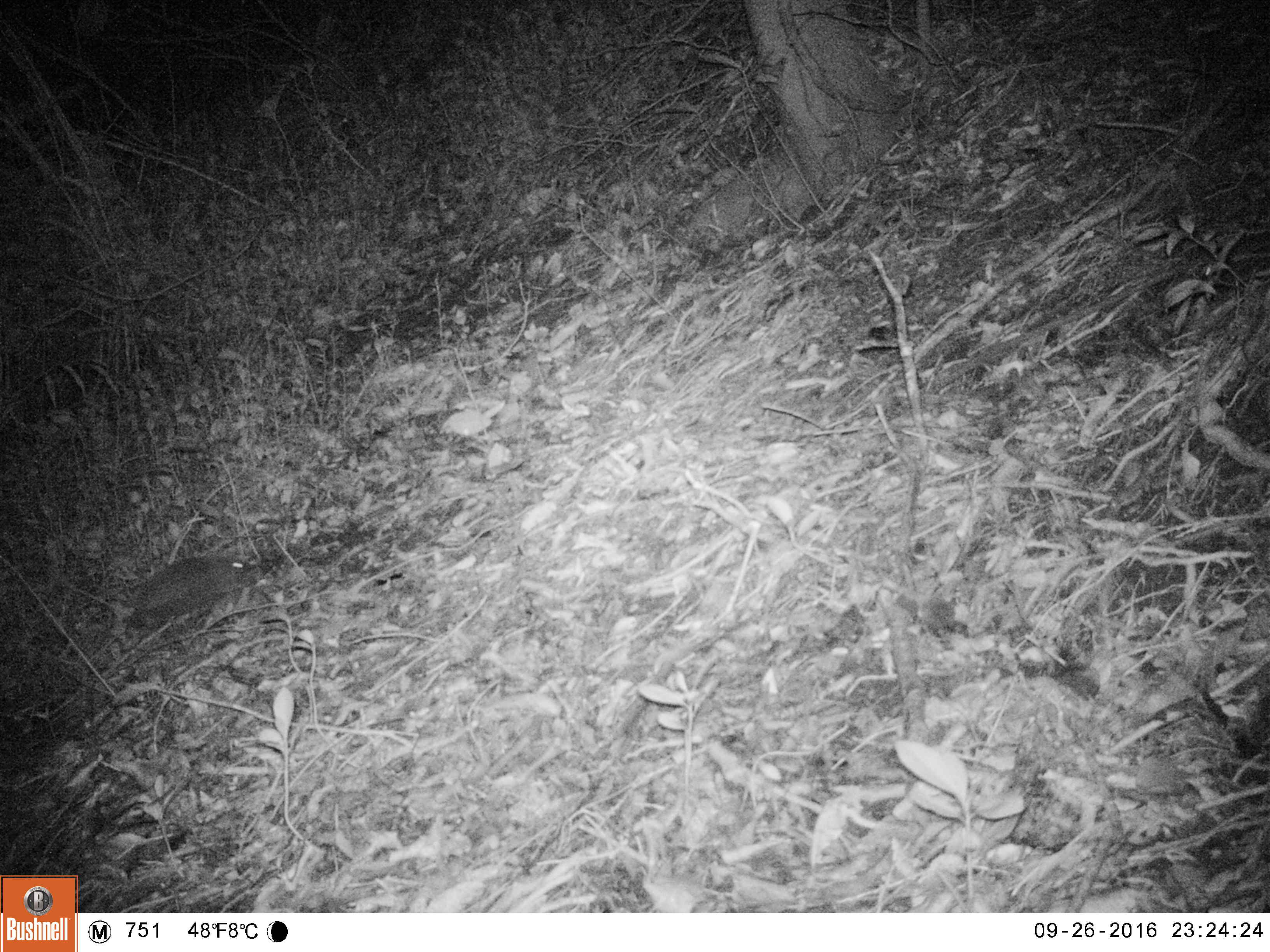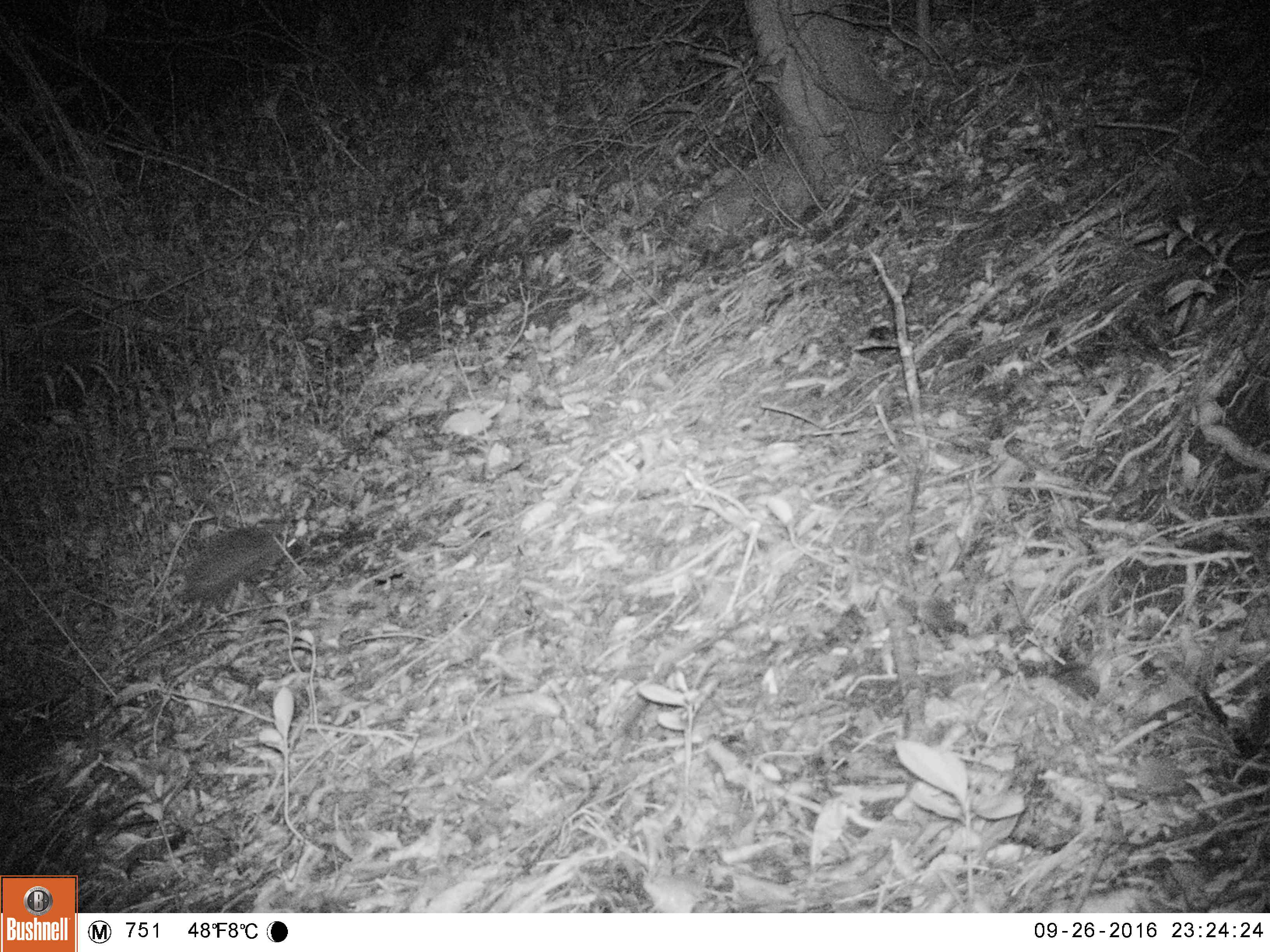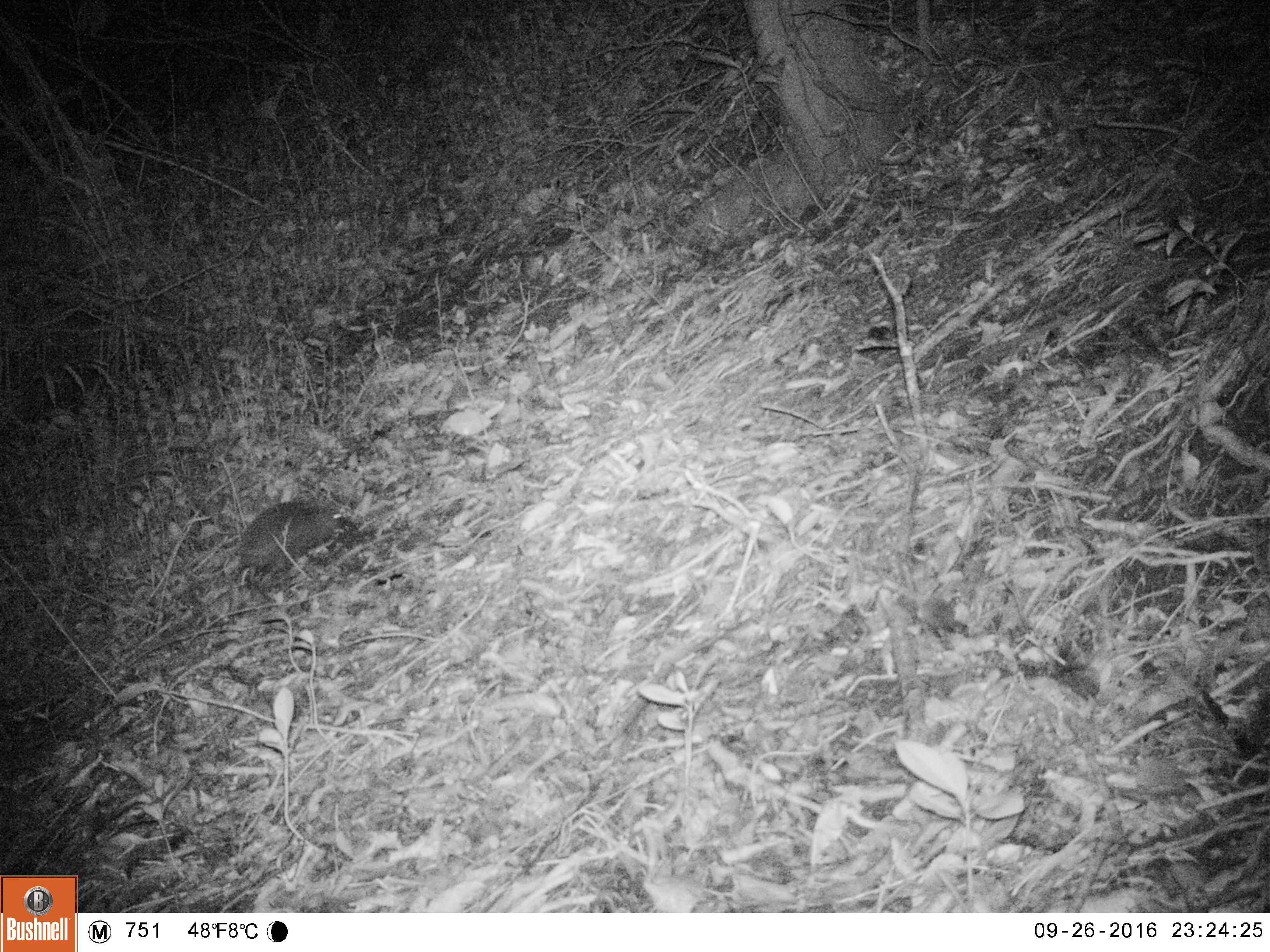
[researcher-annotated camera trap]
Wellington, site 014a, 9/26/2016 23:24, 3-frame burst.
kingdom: Animalia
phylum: Chordata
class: Mammalia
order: Eulipotyphla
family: Erinaceidae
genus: Erinaceus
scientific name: Erinaceus europaeus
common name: hedgehog